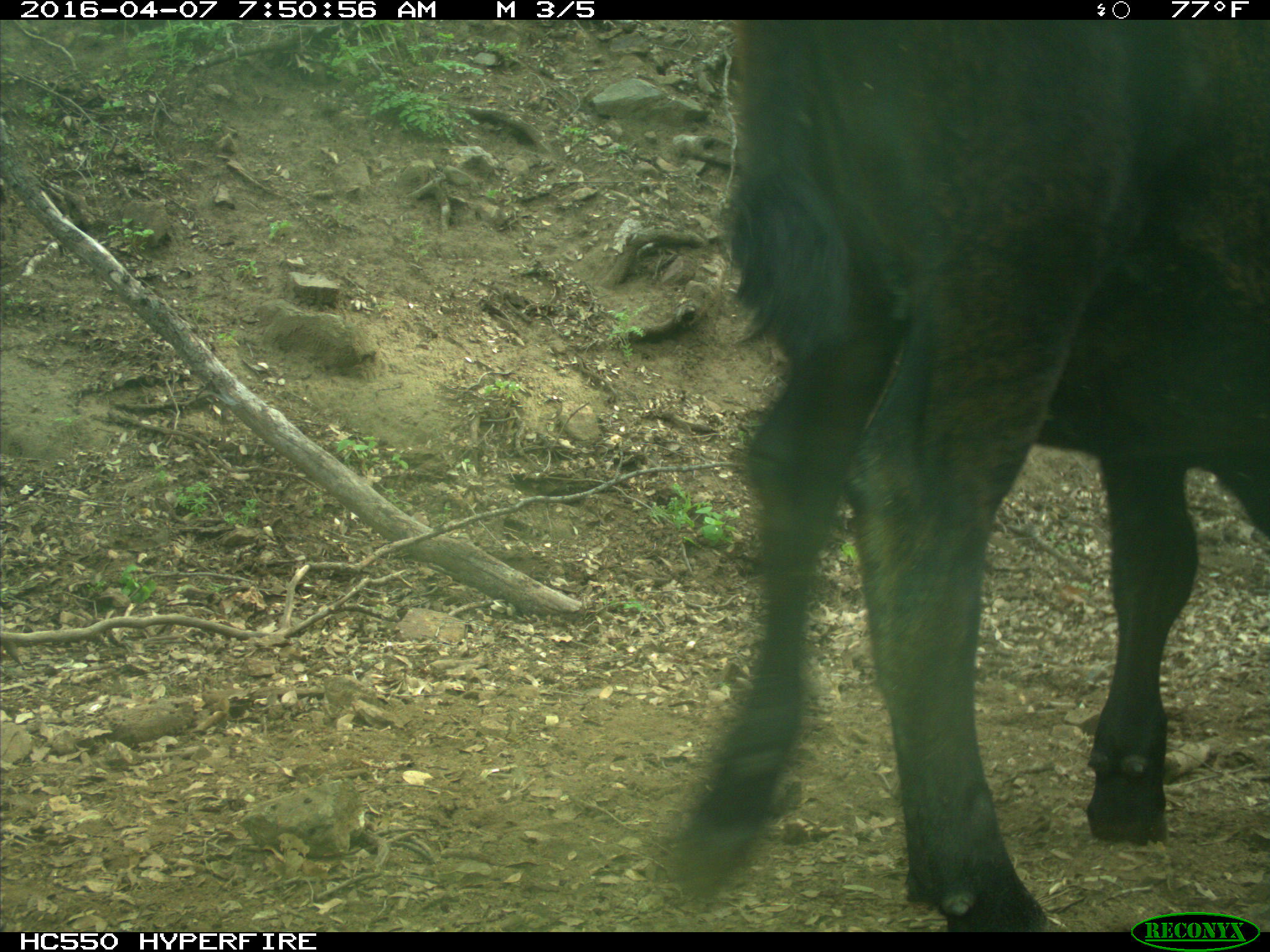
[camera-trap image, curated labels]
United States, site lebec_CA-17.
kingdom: Animalia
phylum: Chordata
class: Mammalia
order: Artiodactyla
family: Bovidae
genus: Bos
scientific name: Bos taurus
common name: domestic cow